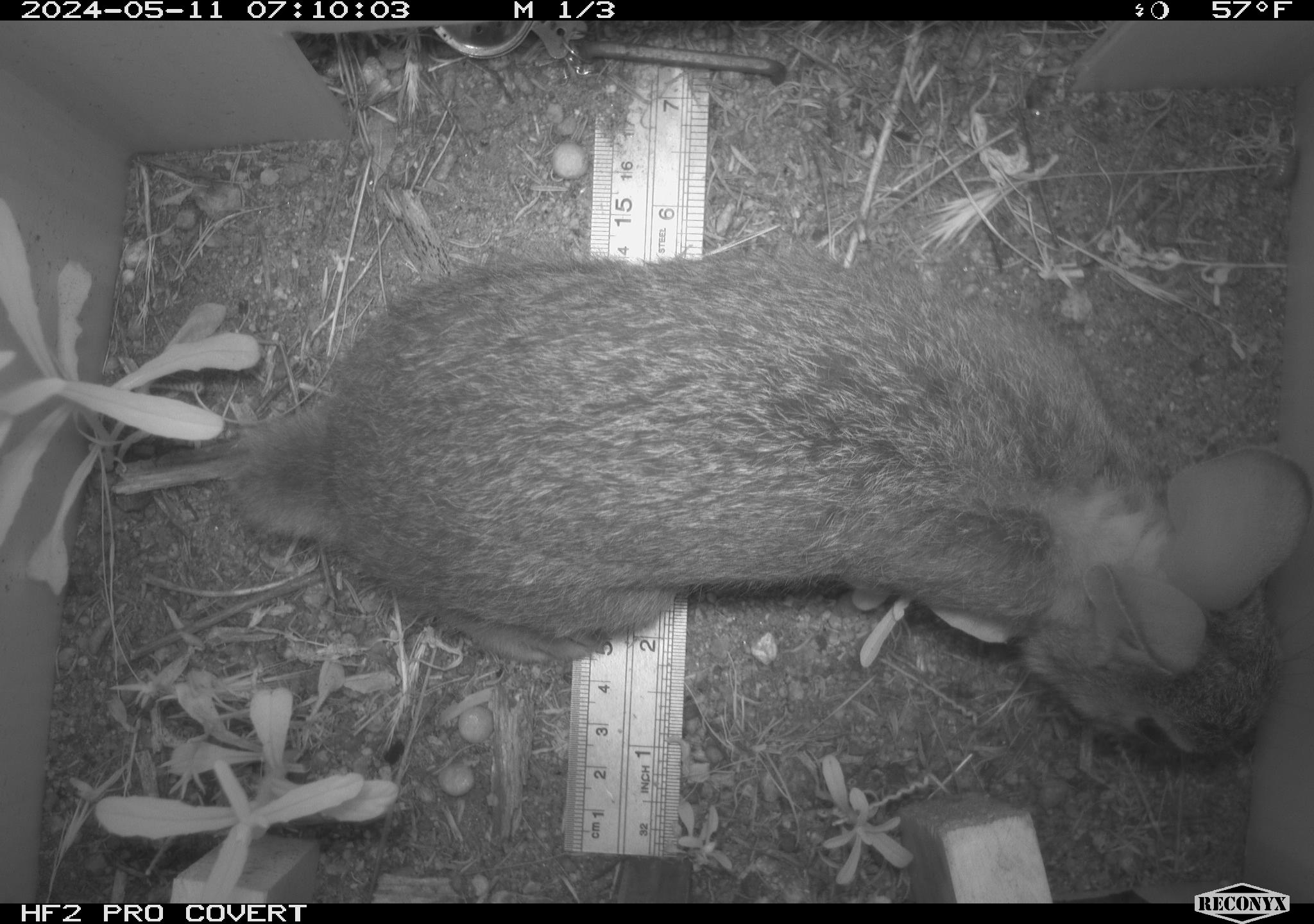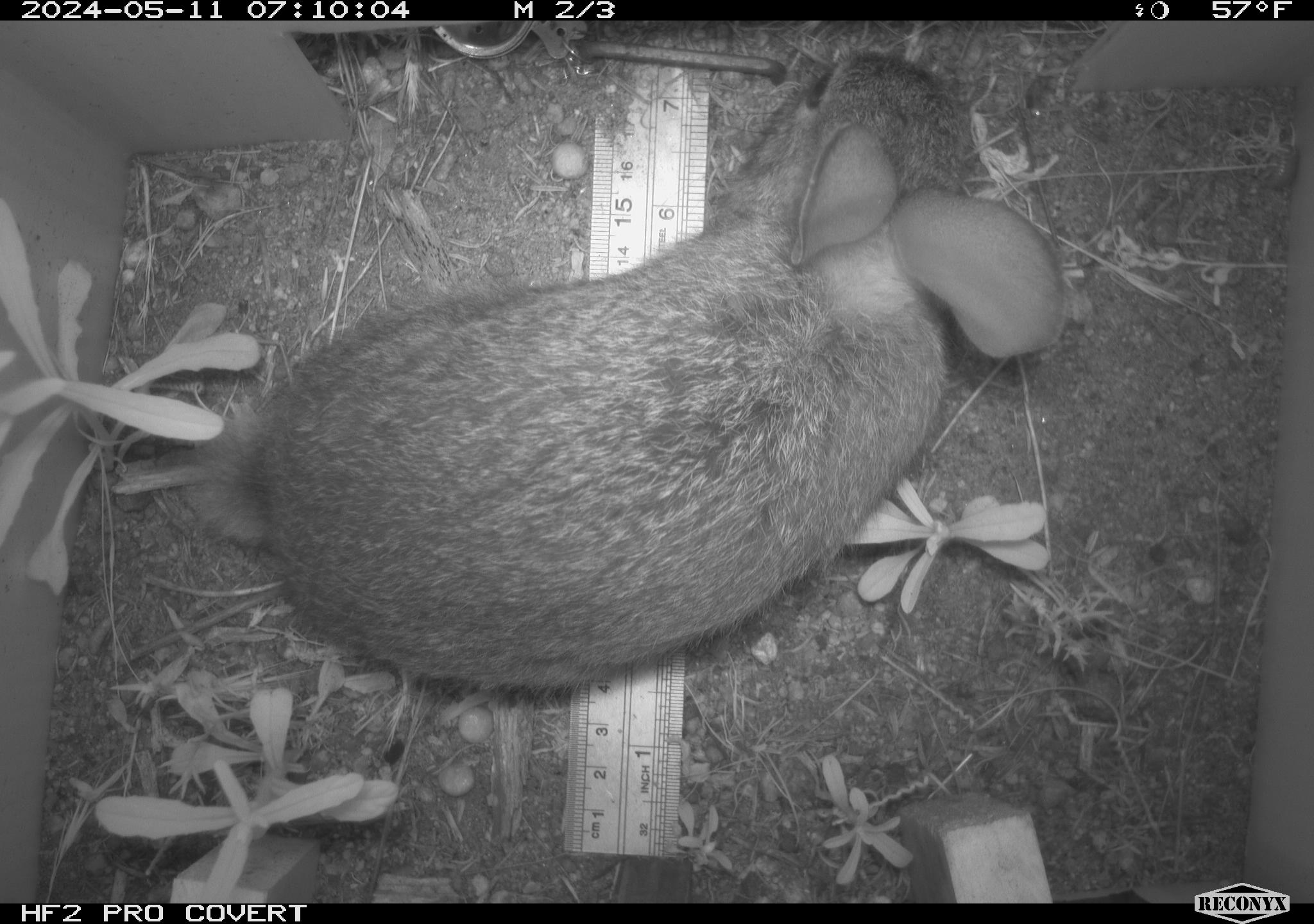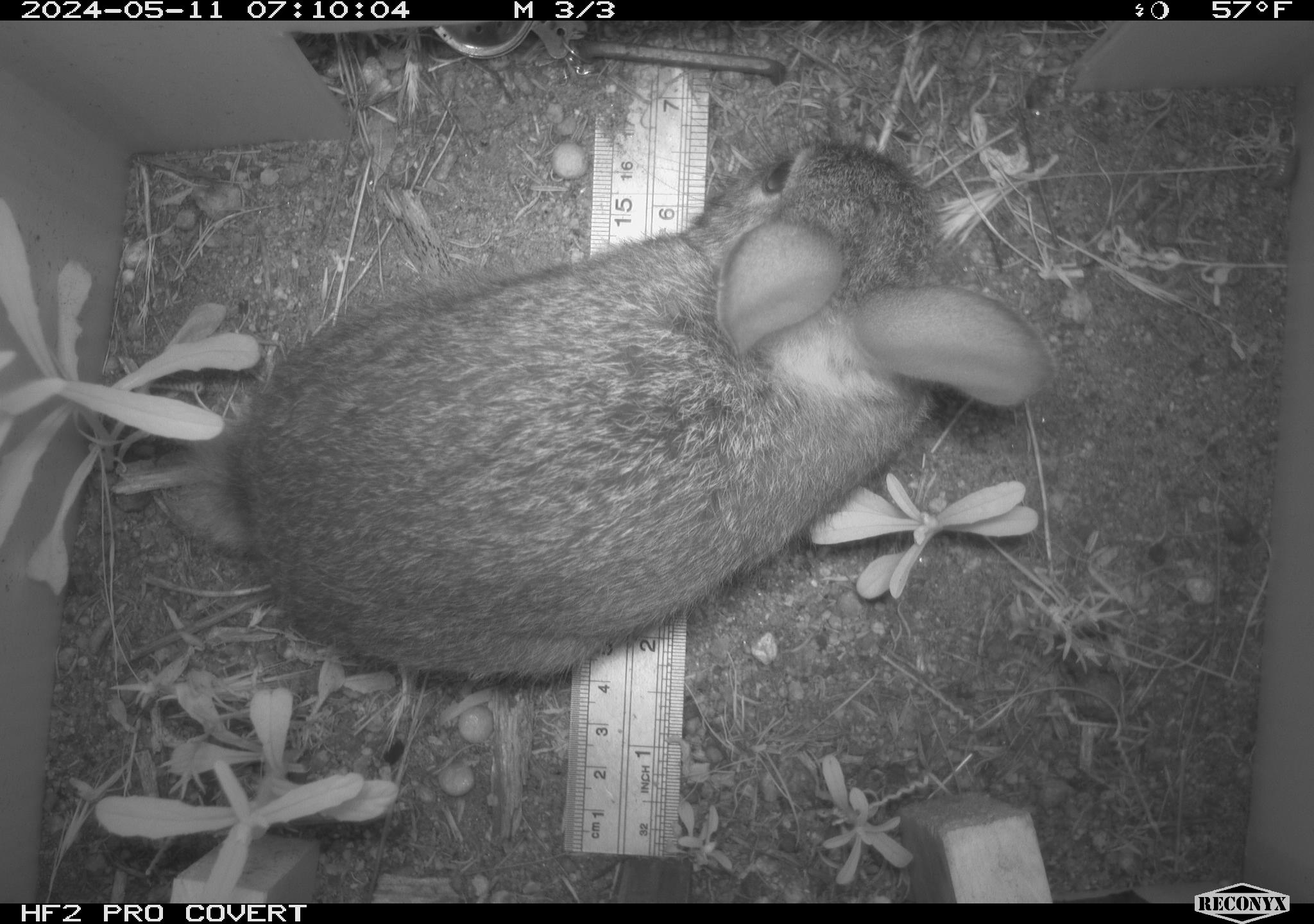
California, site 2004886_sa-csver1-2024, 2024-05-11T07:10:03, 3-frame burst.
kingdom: Animalia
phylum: Chordata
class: Mammalia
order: Lagomorpha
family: Leporidae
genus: Sylvilagus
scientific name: Sylvilagus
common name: cottontail rabbits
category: sylvilagus species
Sylvilagus species (cottontail rabbits) (Sylvilagus).